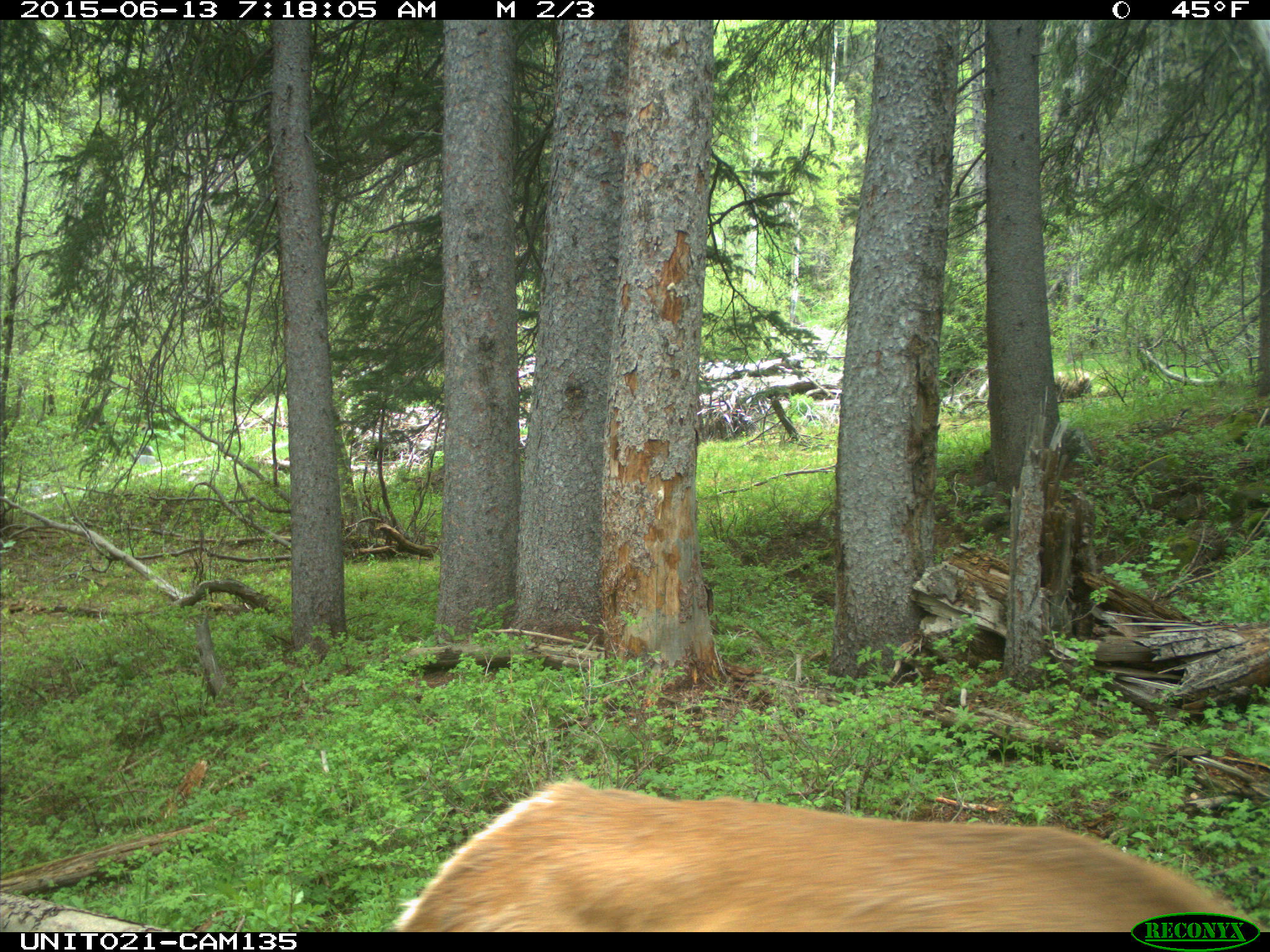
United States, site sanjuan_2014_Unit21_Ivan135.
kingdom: Animalia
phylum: Chordata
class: Mammalia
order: Artiodactyla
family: Cervidae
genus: Cervus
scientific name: Cervus elaphus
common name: red deer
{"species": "Cervus elaphus (red deer)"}